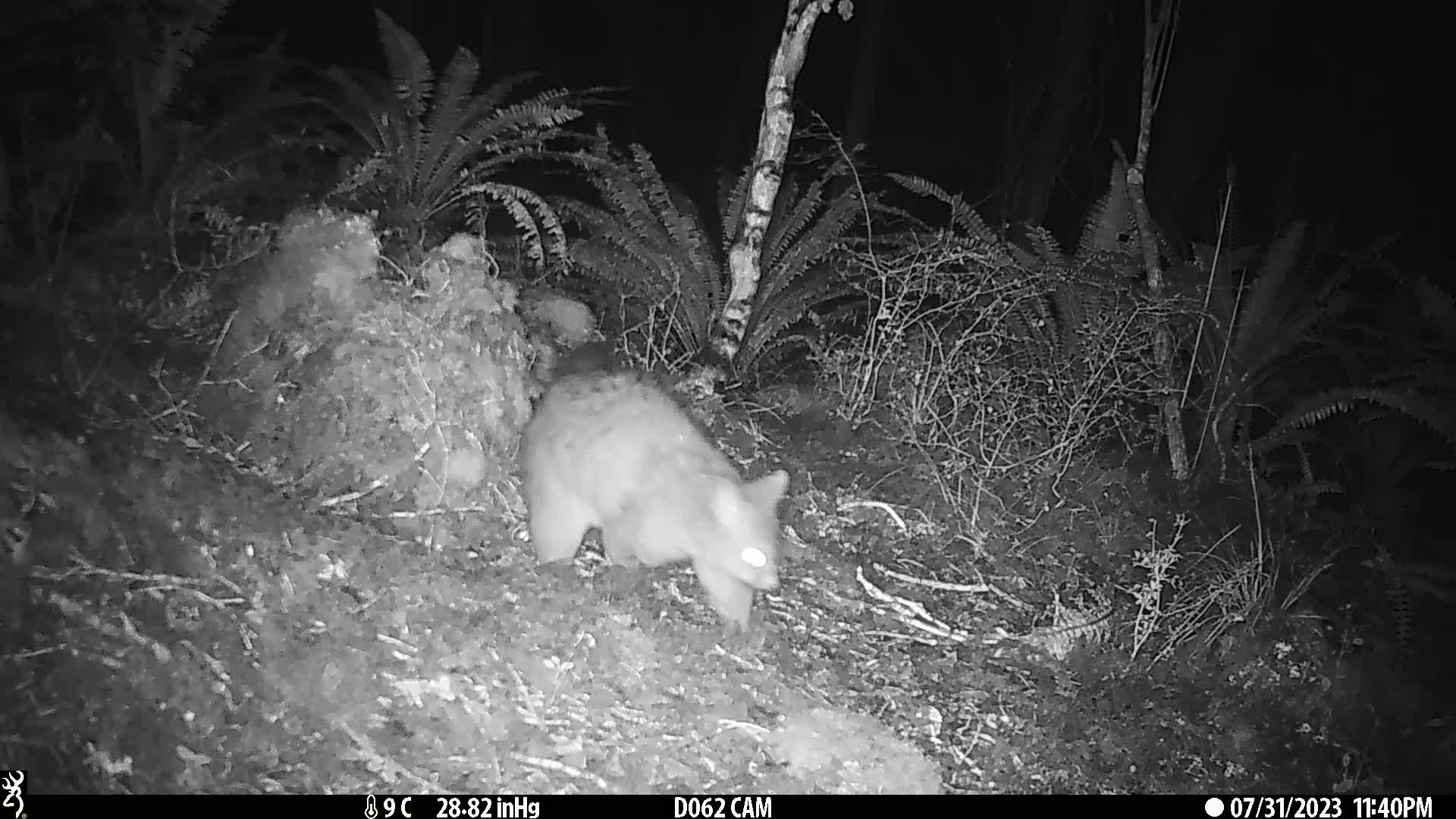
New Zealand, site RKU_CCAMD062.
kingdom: Animalia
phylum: Chordata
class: Mammalia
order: Diprotodontia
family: Phalangeridae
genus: Trichosurus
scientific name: Trichosurus vulpecula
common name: common brushtail possum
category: possum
Possum (common brushtail possum) (Trichosurus vulpecula).